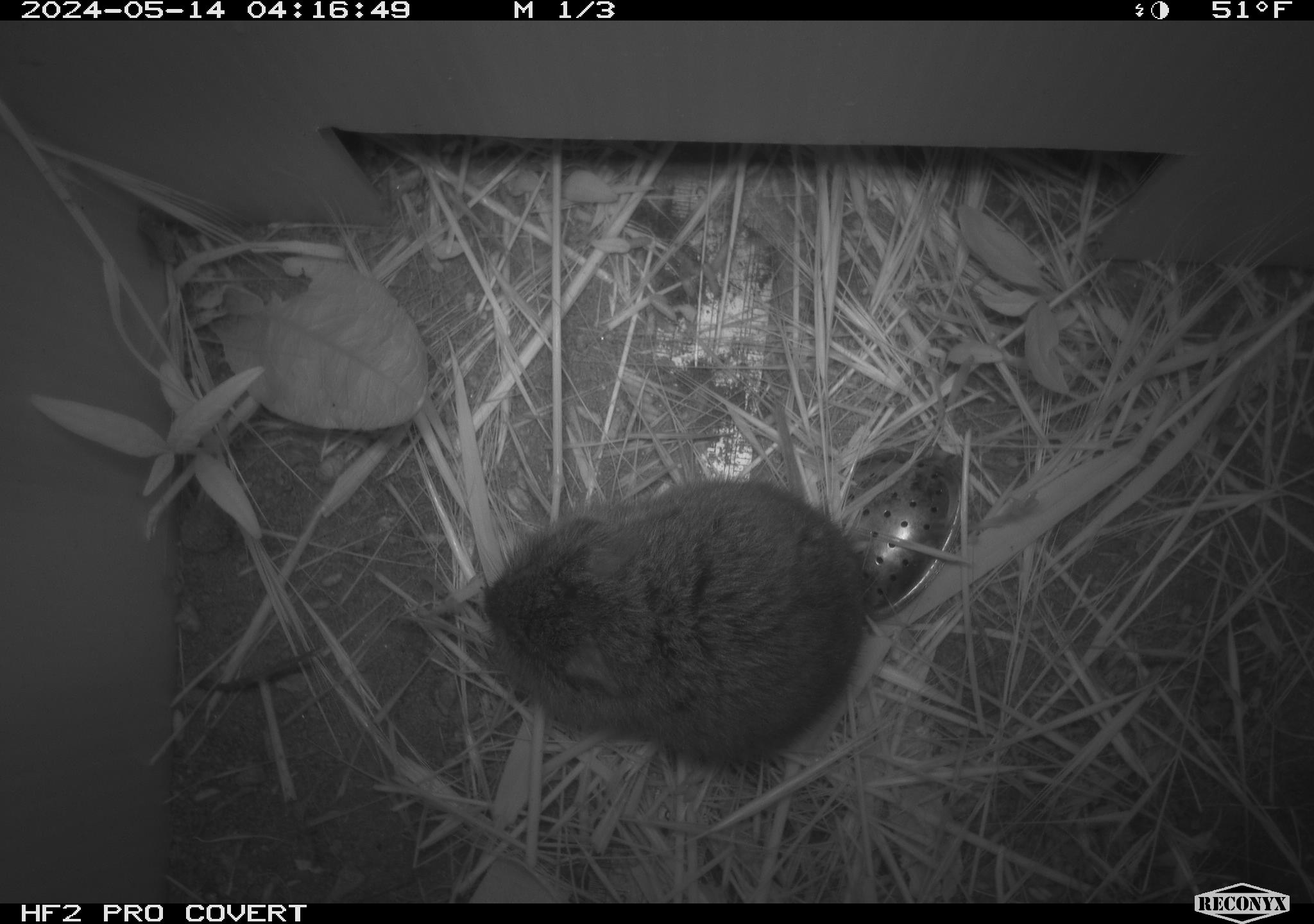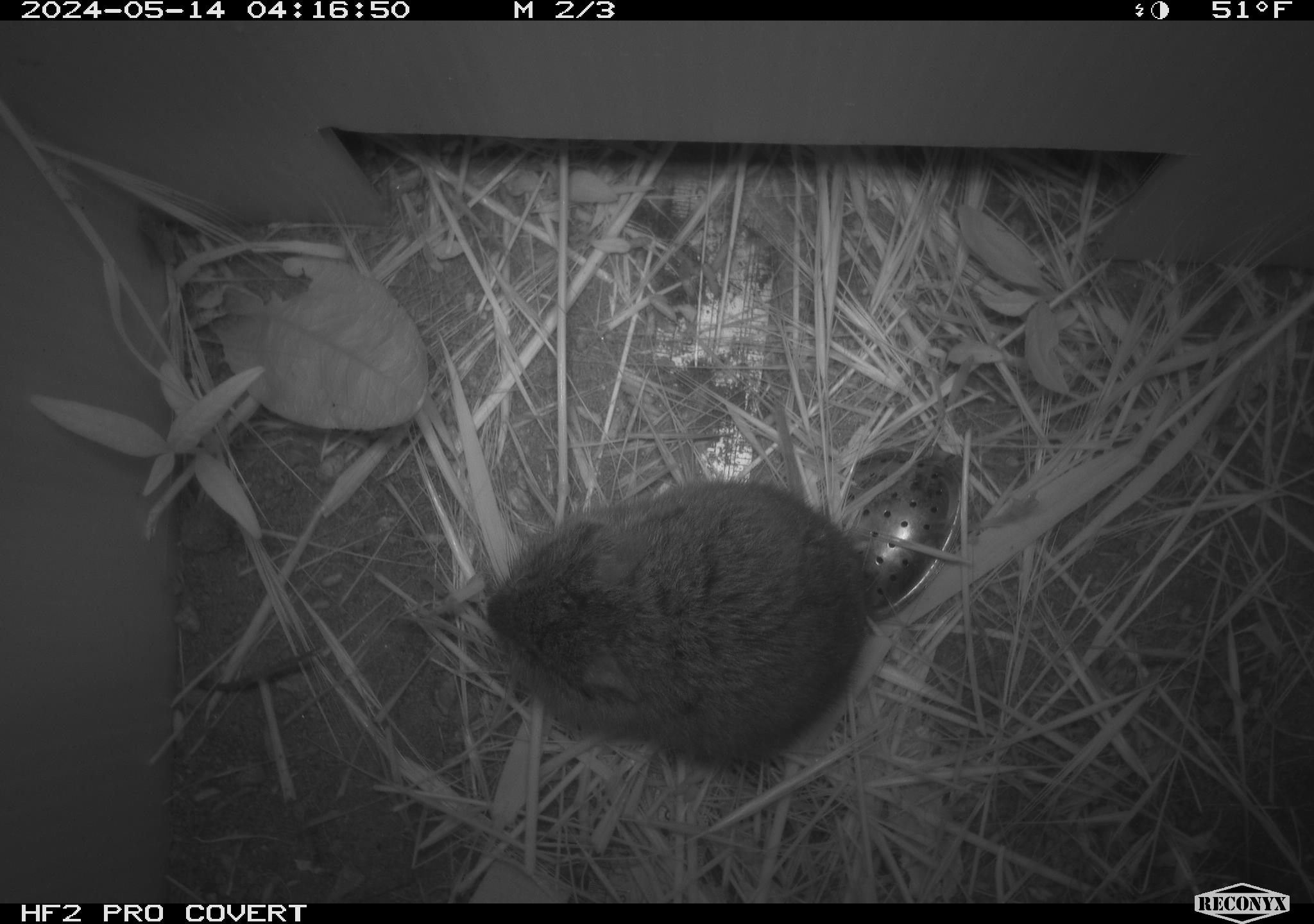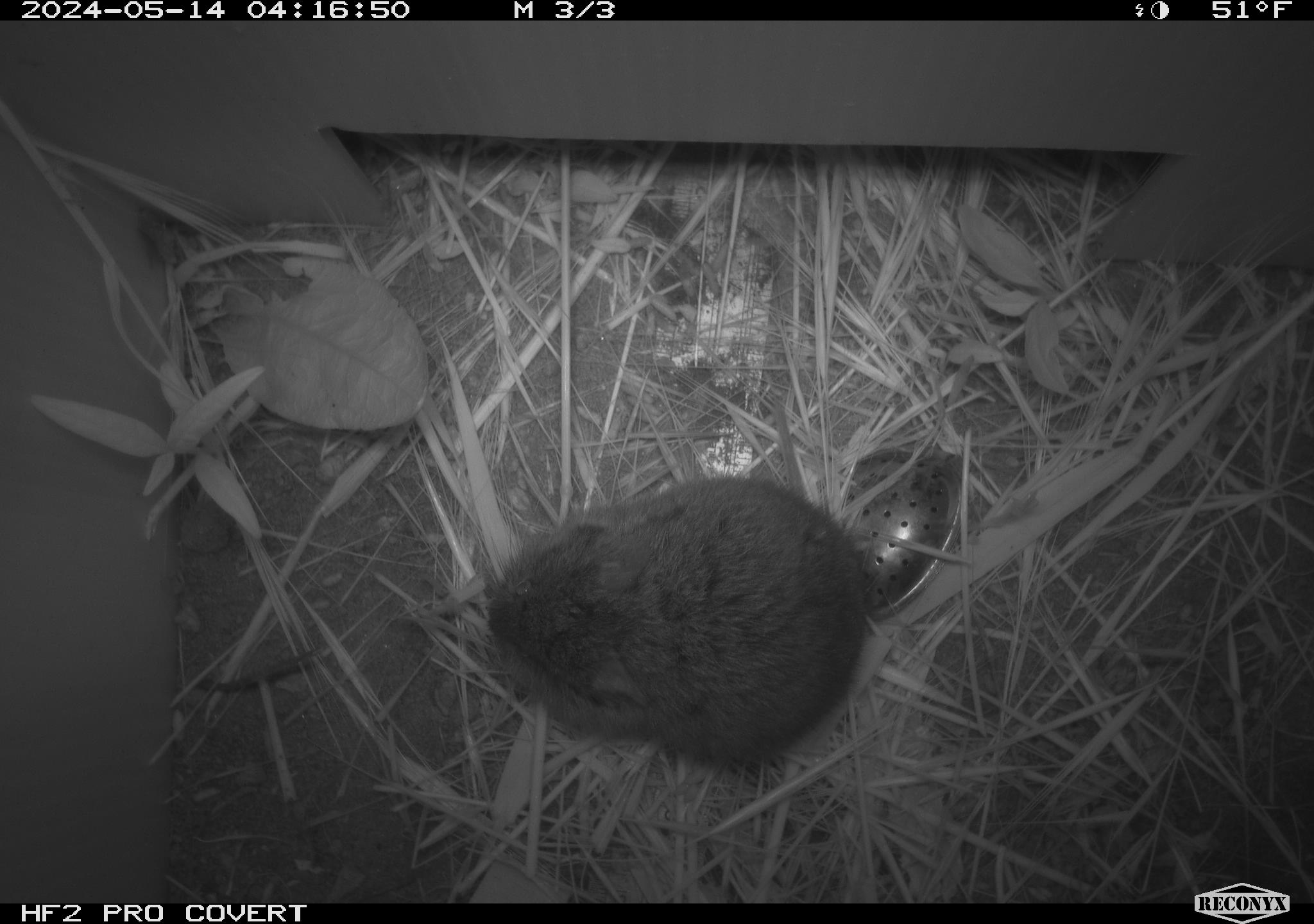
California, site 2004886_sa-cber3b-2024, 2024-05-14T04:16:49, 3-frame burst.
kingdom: Animalia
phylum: Chordata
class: Mammalia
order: Rodentia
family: Cricetidae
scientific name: Arvicolinae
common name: voles, lemmings, and muskrats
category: arvicolinae subfamily